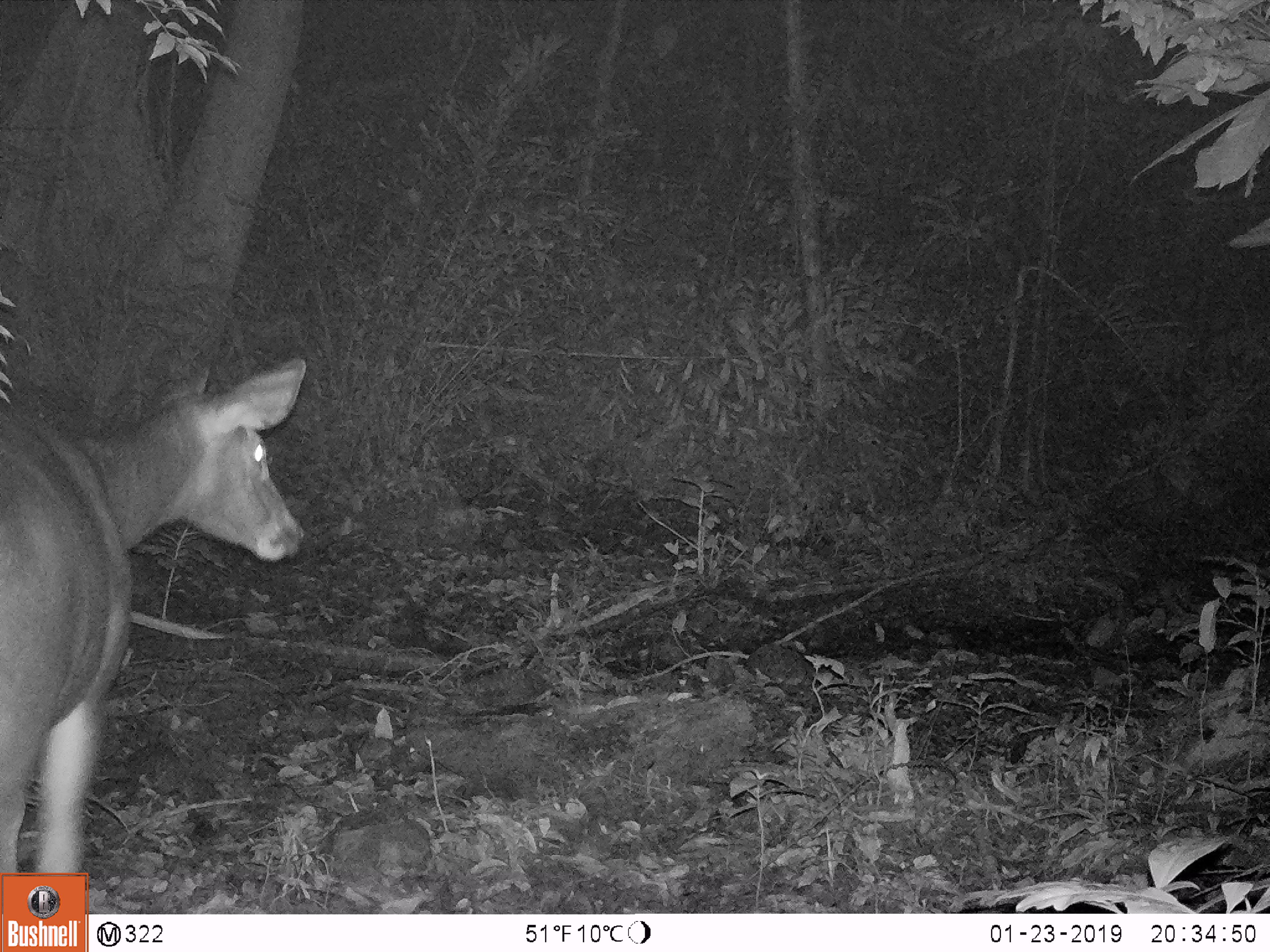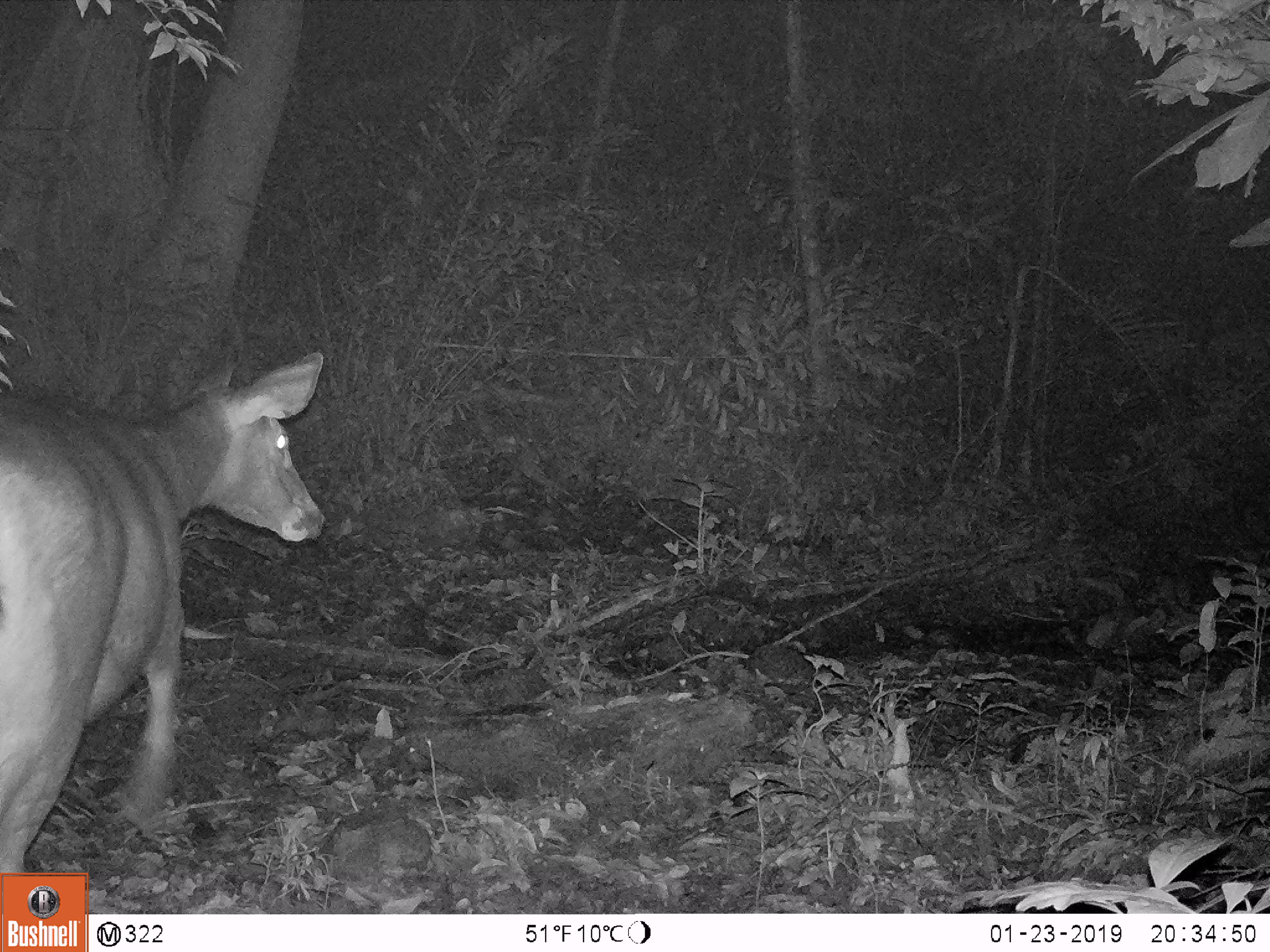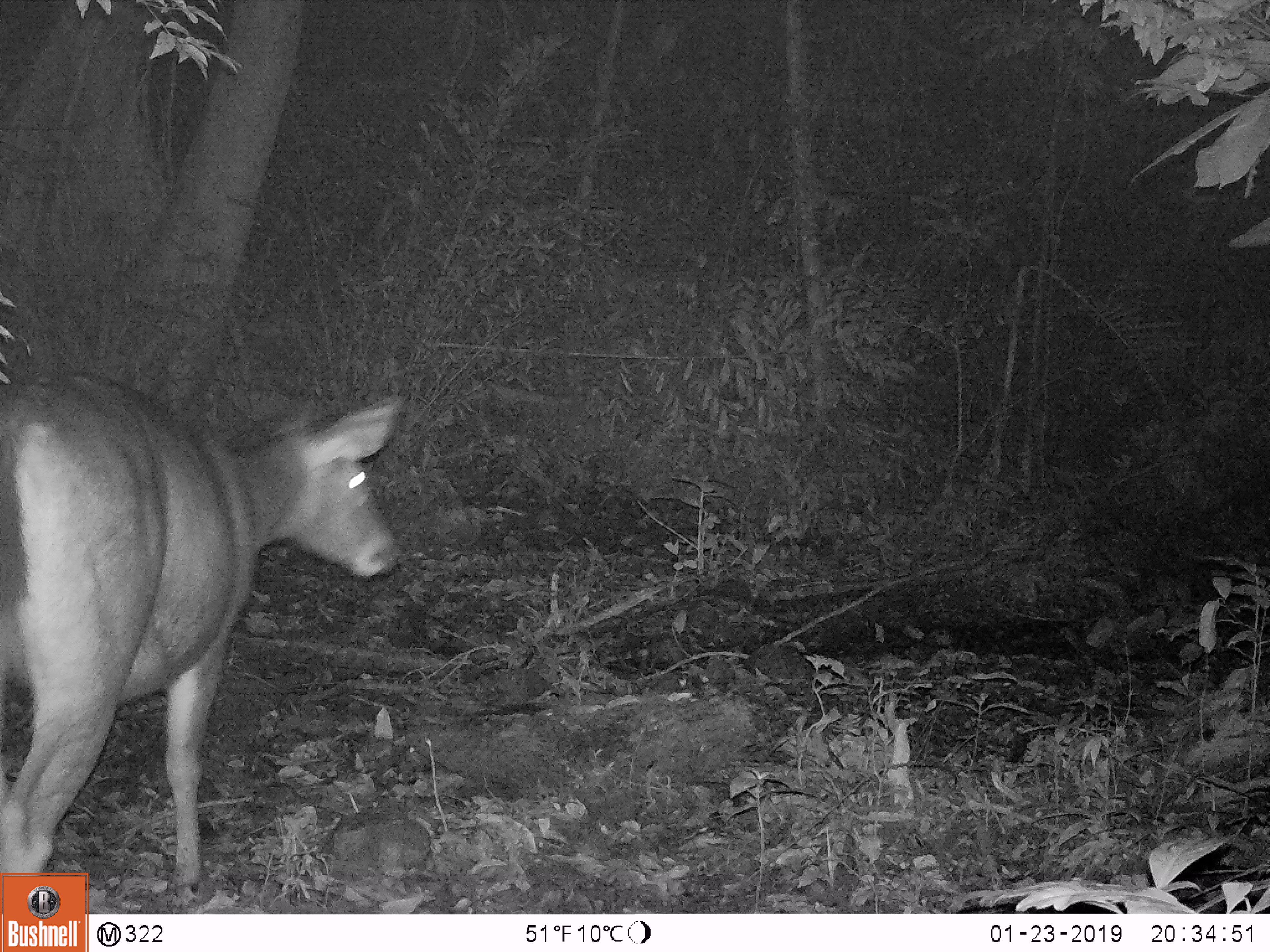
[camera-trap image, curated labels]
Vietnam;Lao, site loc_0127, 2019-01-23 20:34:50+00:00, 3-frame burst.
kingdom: Animalia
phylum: Chordata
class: Mammalia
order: Artiodactyla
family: Cervidae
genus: Rusa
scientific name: Rusa unicolor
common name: sambar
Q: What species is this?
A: Sambar (Rusa unicolor).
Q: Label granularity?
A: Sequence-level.